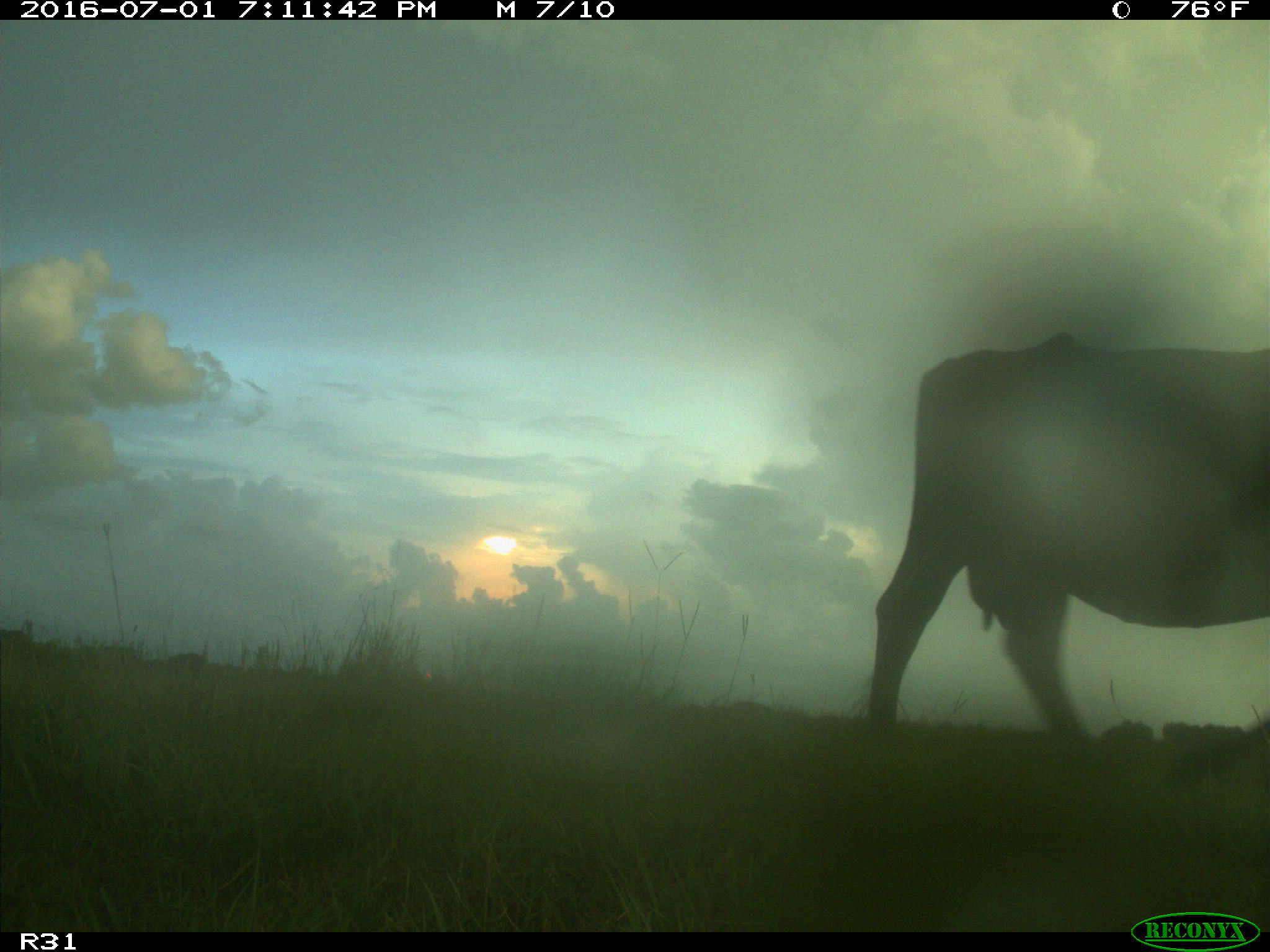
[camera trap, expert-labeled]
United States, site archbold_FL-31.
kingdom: Animalia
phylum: Chordata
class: Mammalia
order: Artiodactyla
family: Bovidae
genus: Bos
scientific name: Bos taurus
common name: domestic cow